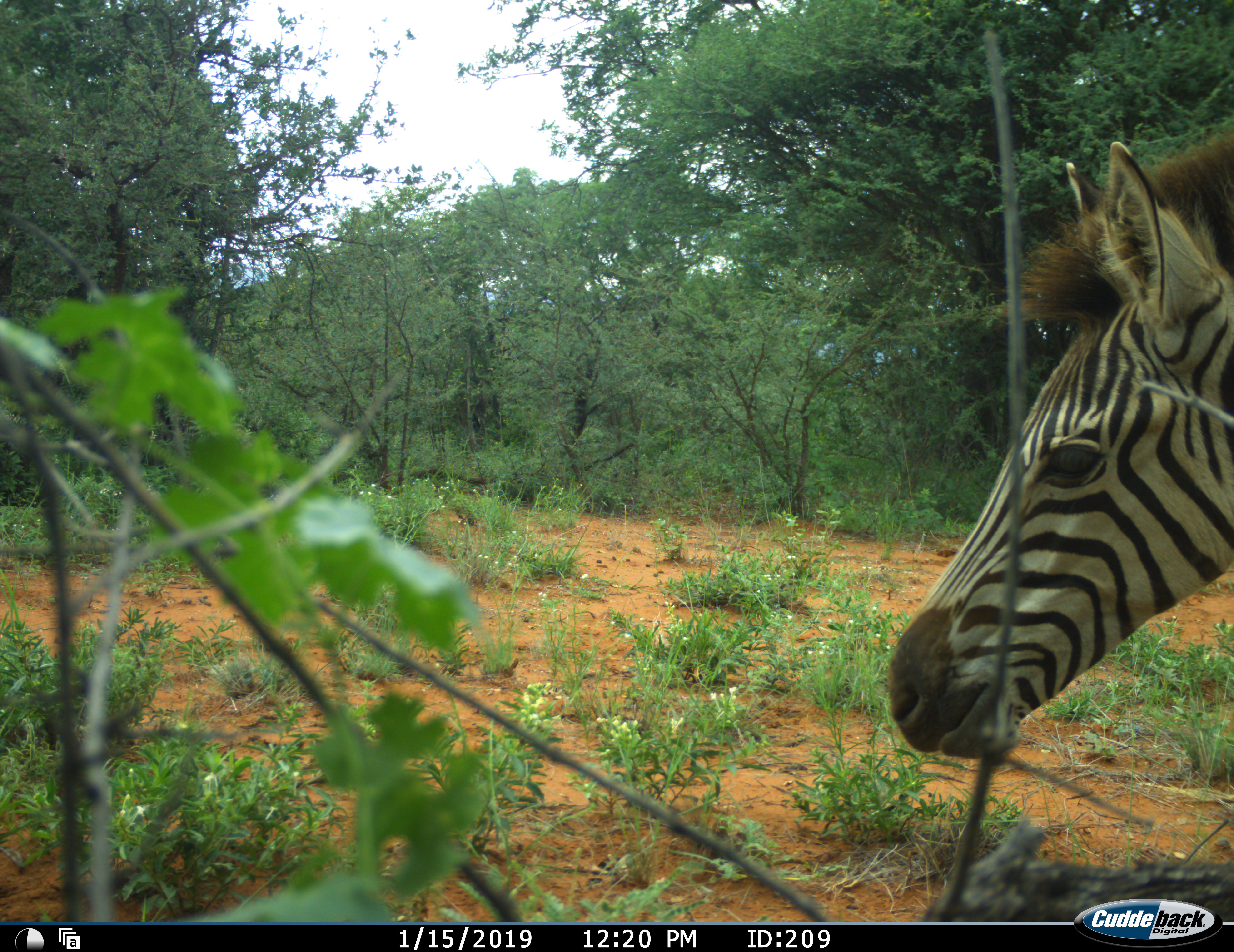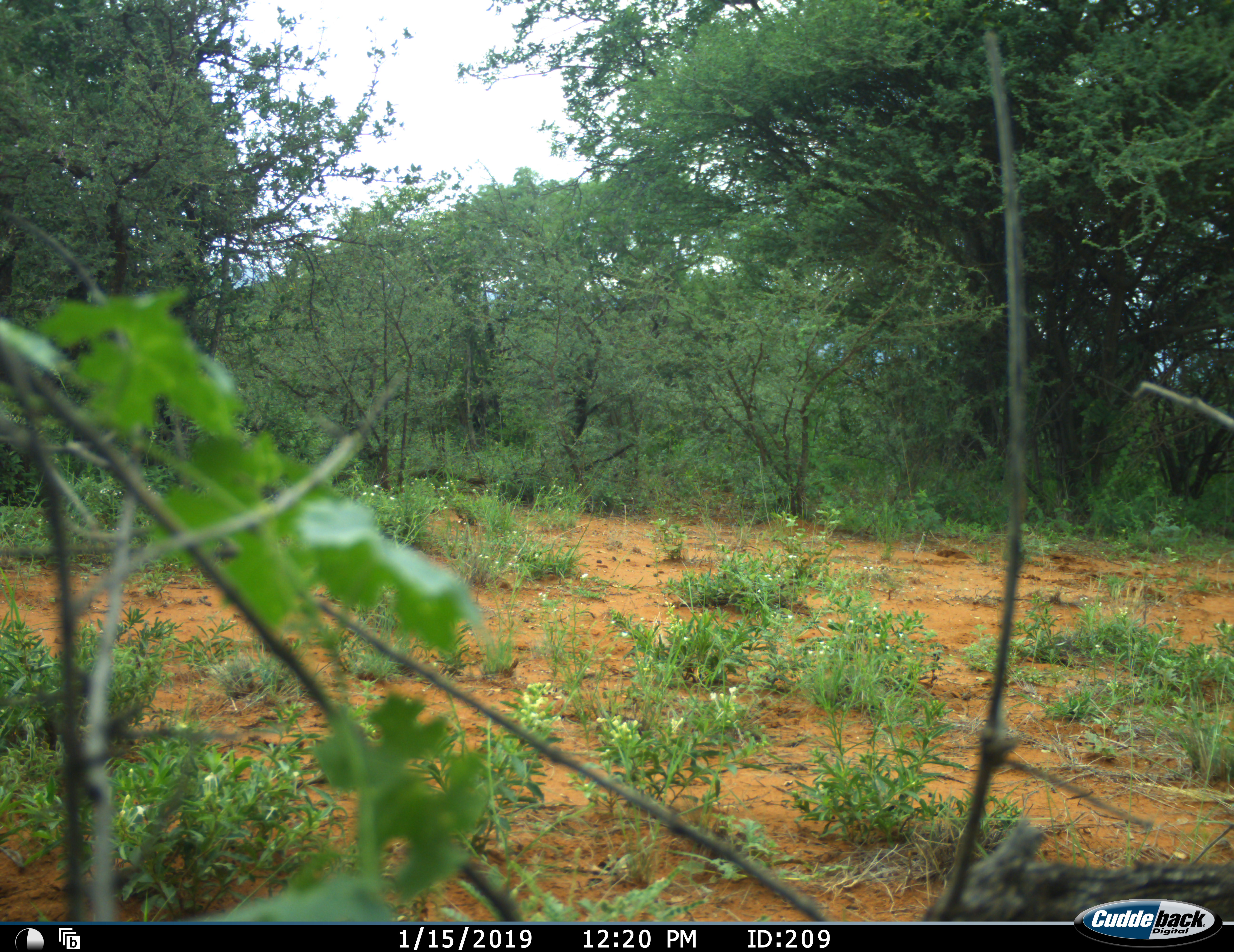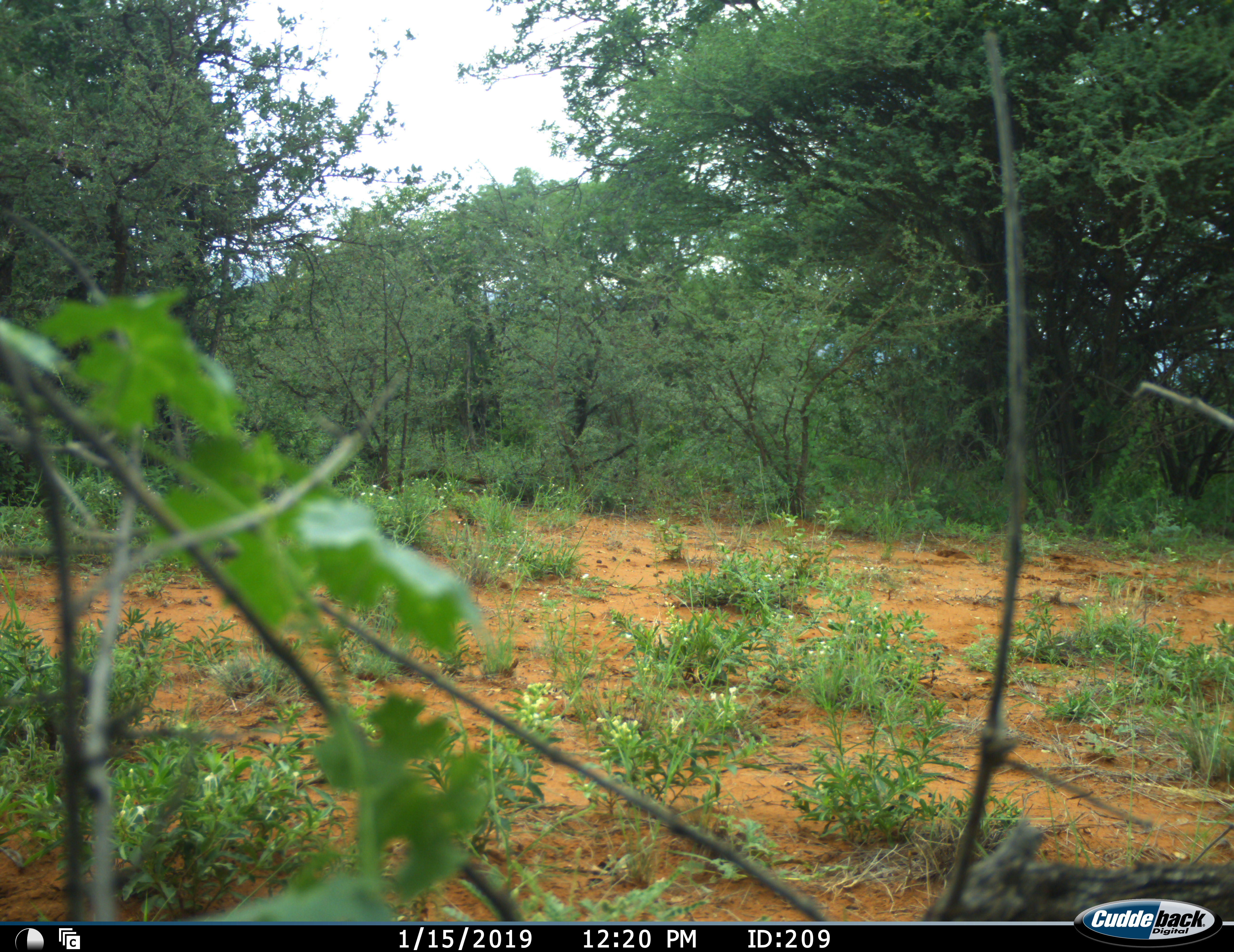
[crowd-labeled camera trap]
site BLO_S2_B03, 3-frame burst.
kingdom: Animalia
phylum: Chordata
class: Mammalia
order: Perissodactyla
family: Equidae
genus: Equus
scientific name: Equus quagga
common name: plains zebra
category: zebraplains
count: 1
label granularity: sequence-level